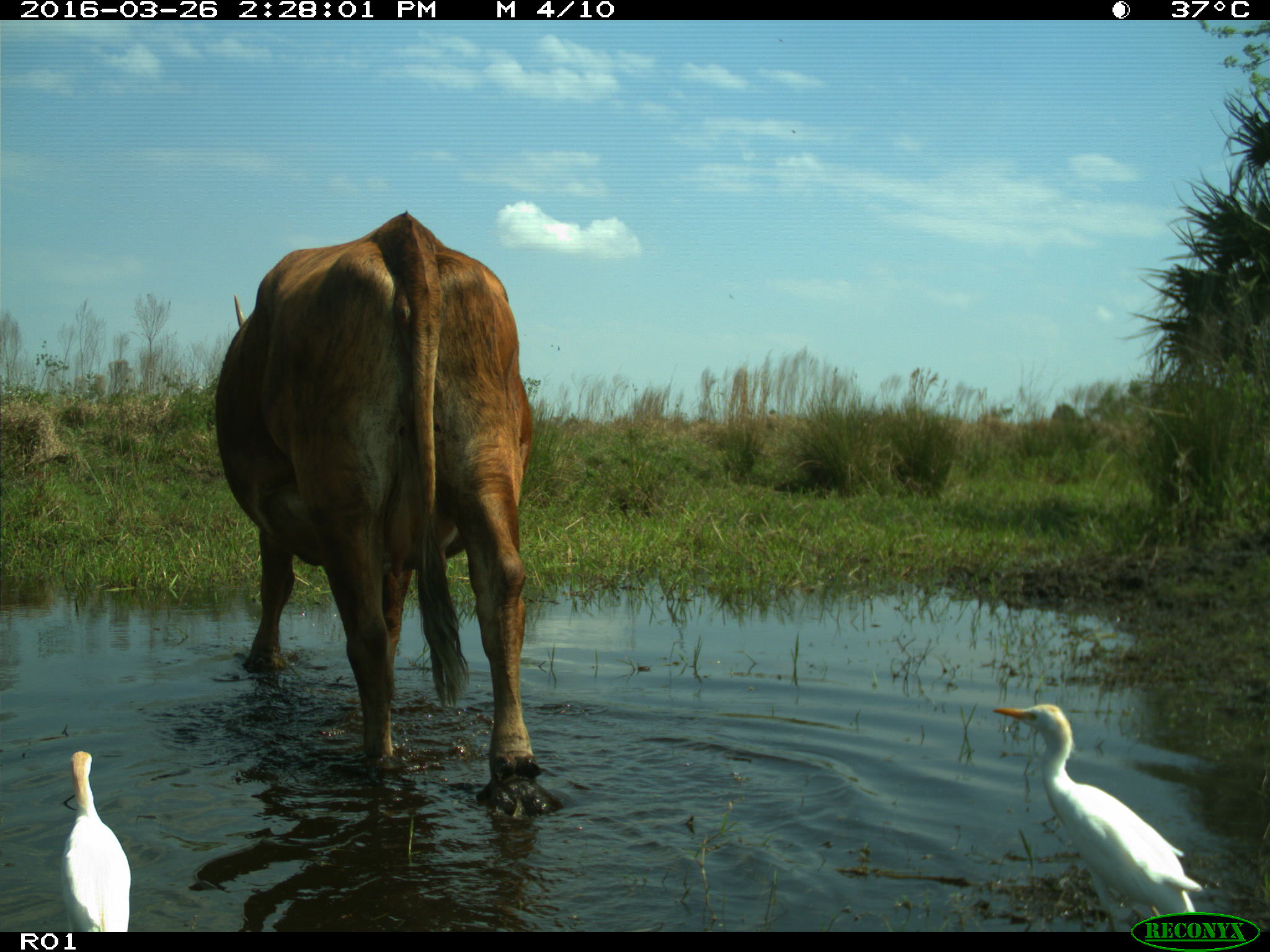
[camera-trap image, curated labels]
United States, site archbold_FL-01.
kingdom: Animalia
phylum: Chordata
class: Mammalia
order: Artiodactyla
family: Bovidae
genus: Bos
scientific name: Bos taurus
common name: domestic cow